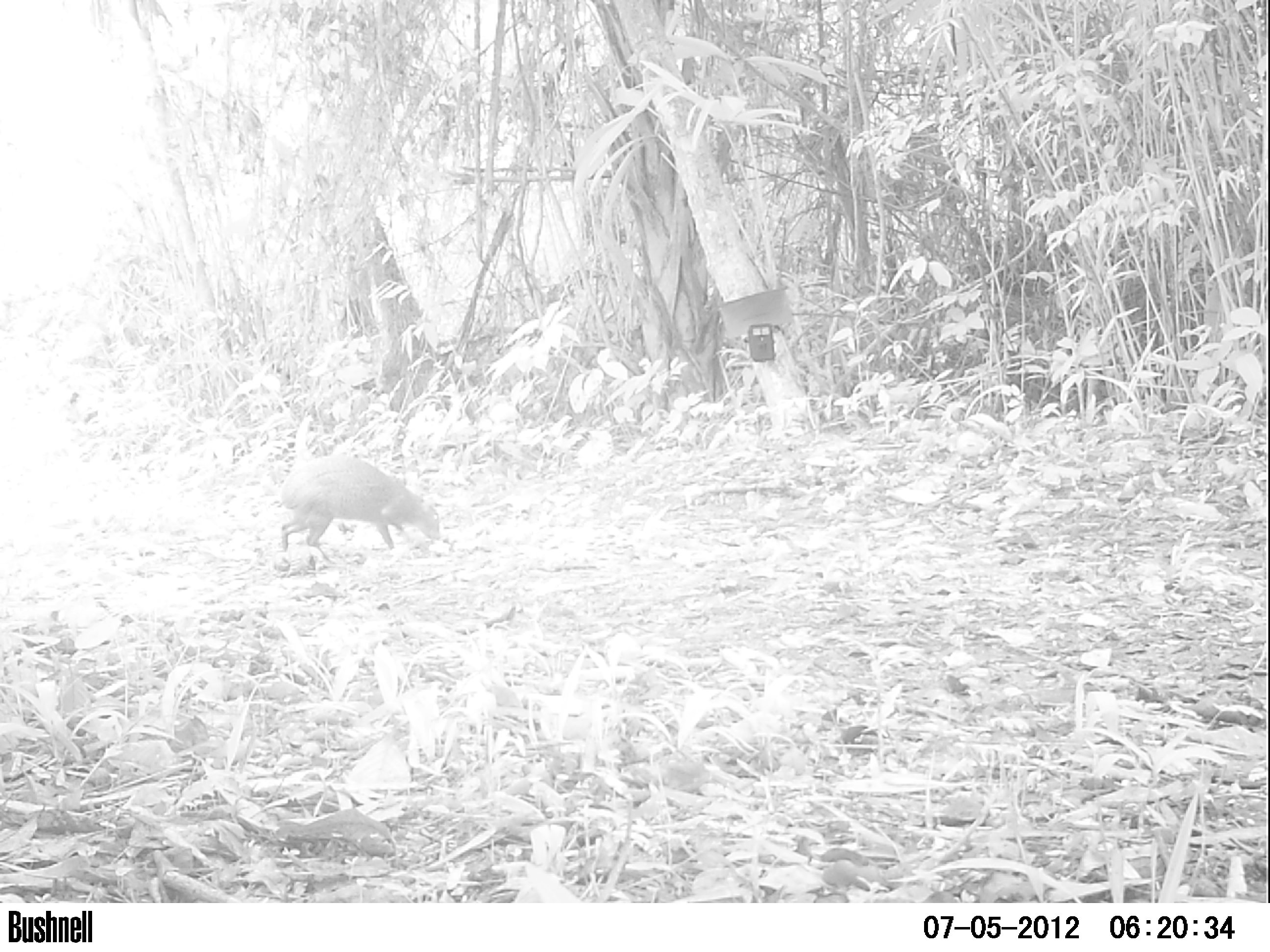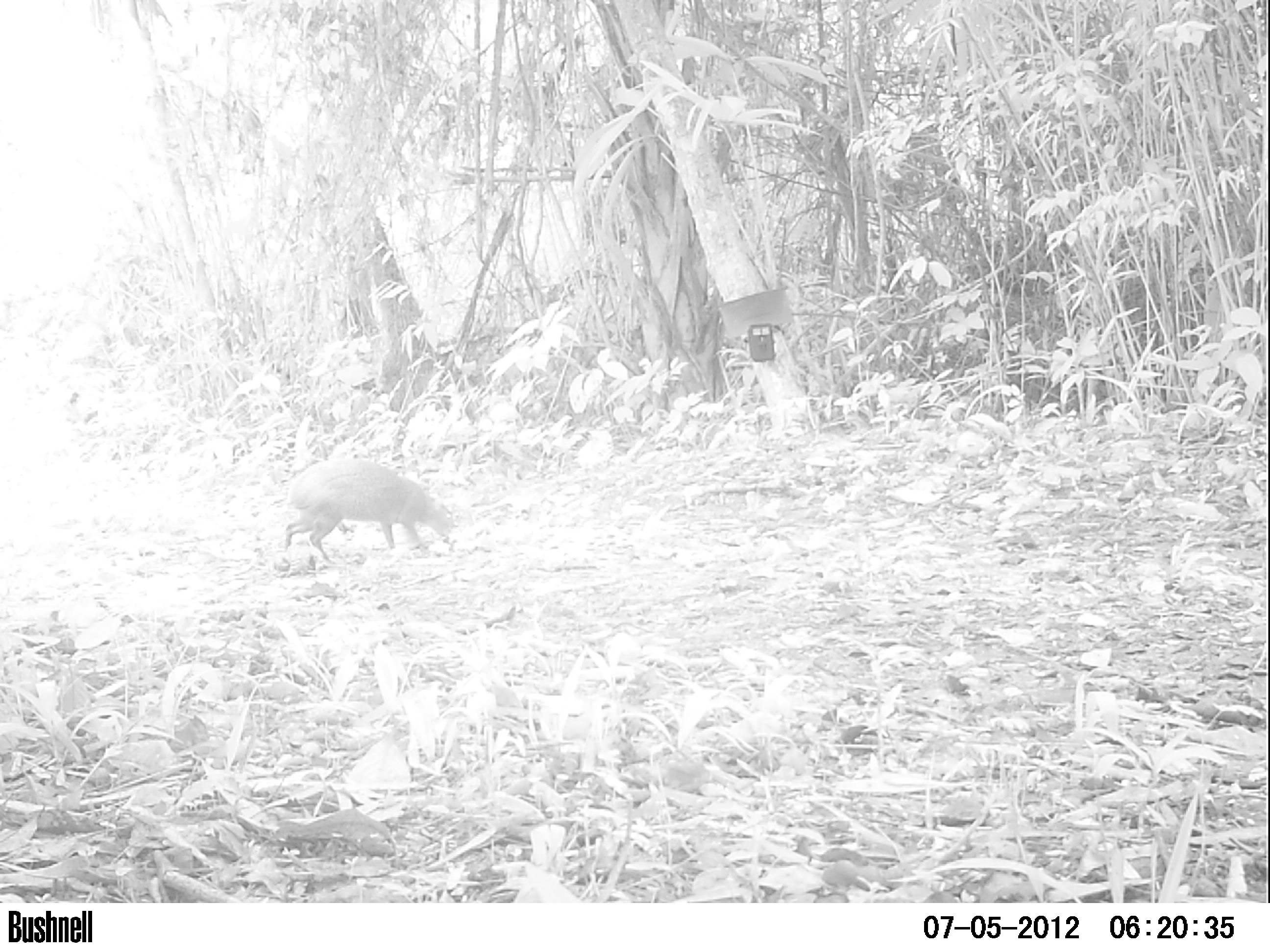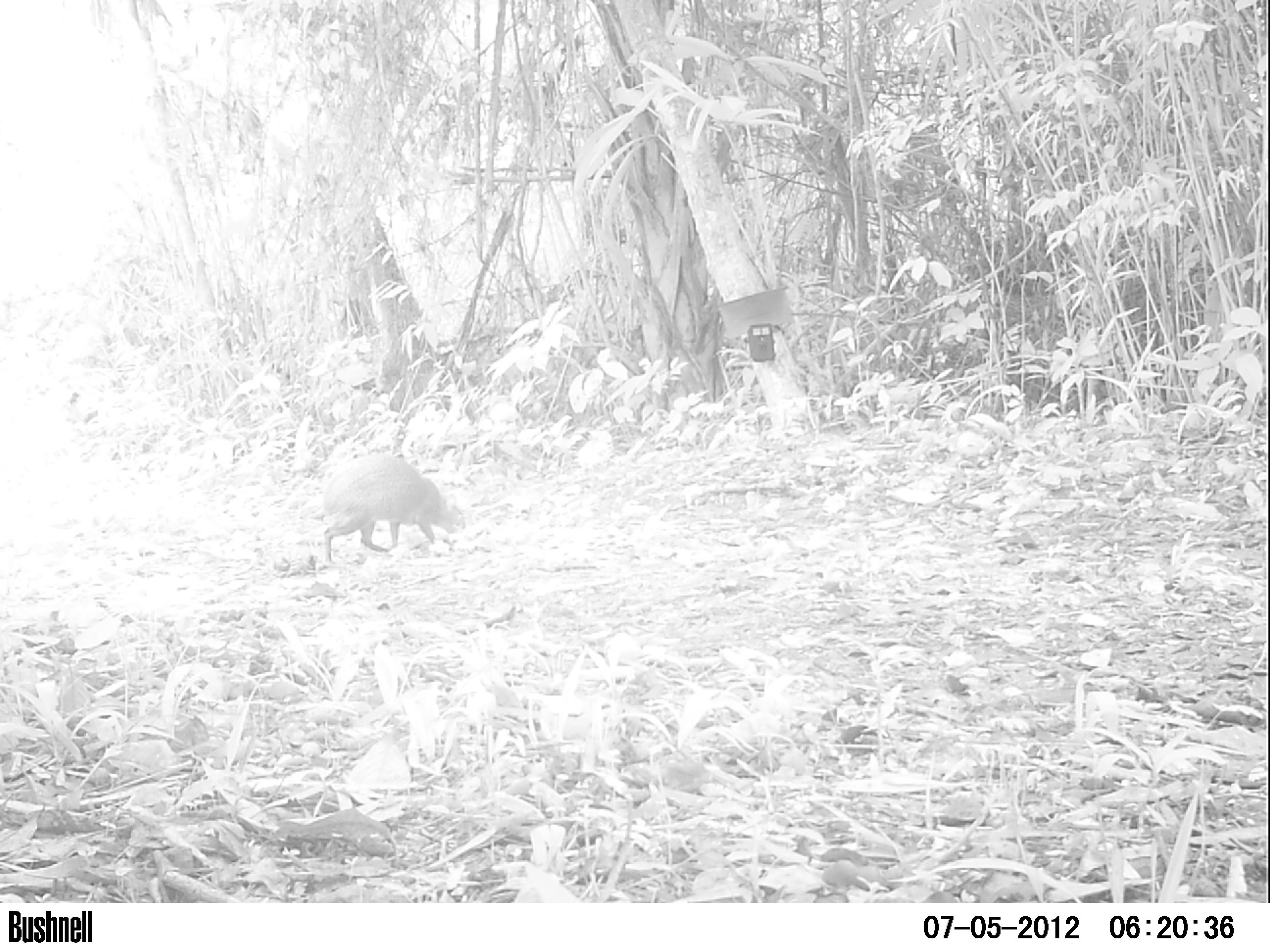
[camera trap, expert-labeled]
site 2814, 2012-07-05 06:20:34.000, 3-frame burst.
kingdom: Animalia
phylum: Chordata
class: Mammalia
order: Rodentia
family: Dasyproctidae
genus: Dasyprocta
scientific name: Dasyprocta punctata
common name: central american agouti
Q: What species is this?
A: Dasyprocta punctata (central american agouti).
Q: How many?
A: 2.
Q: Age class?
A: Adult.